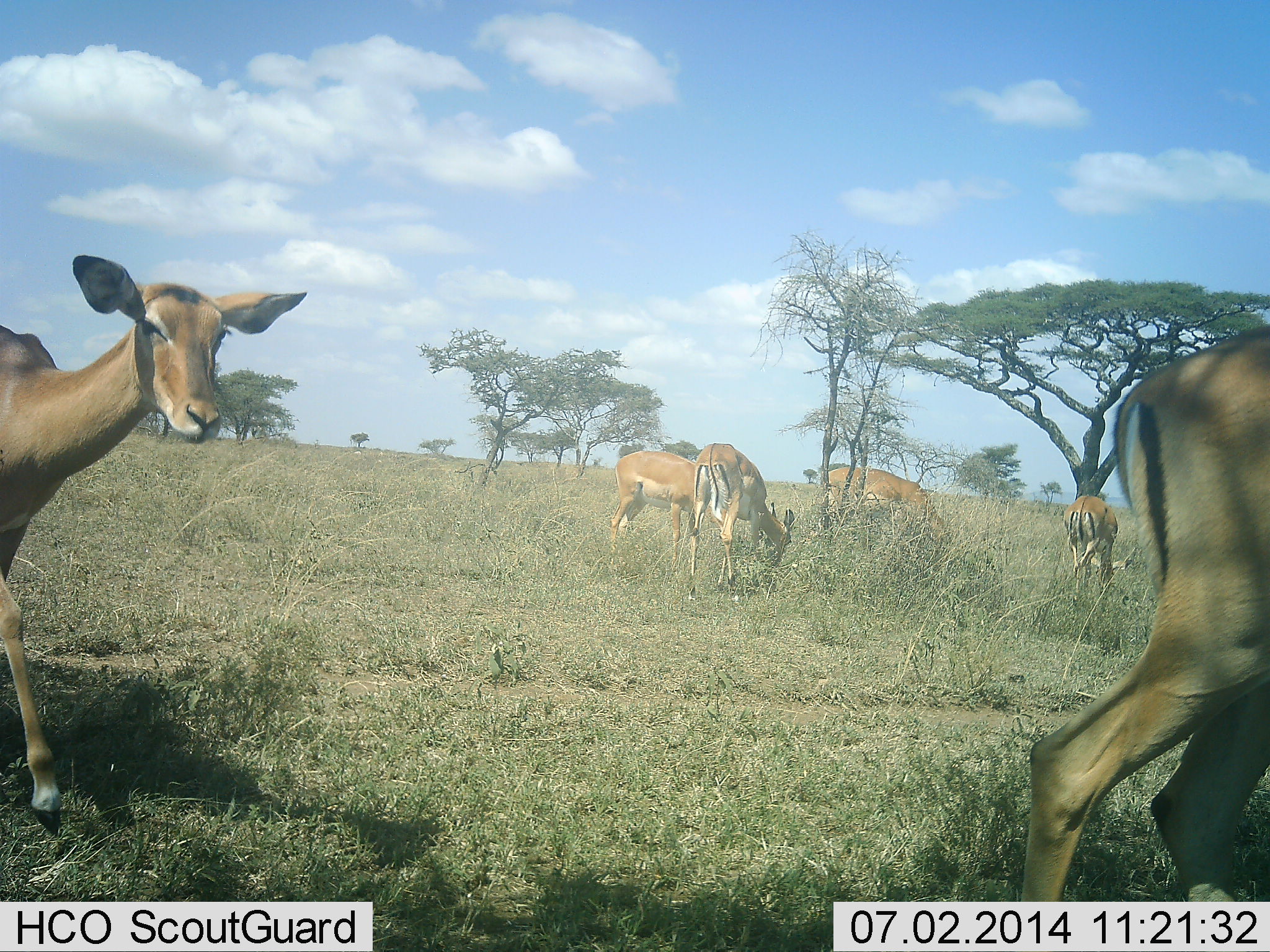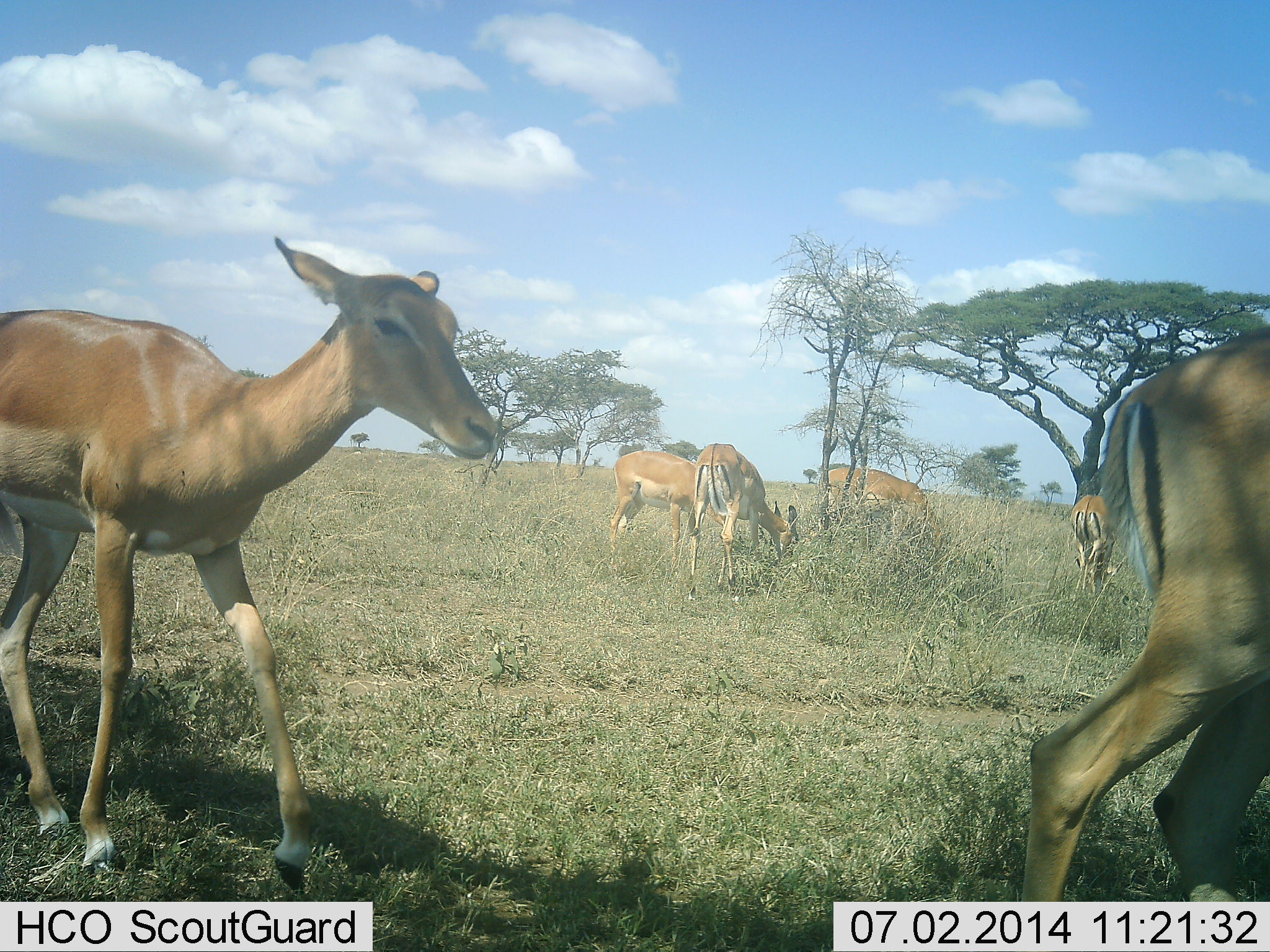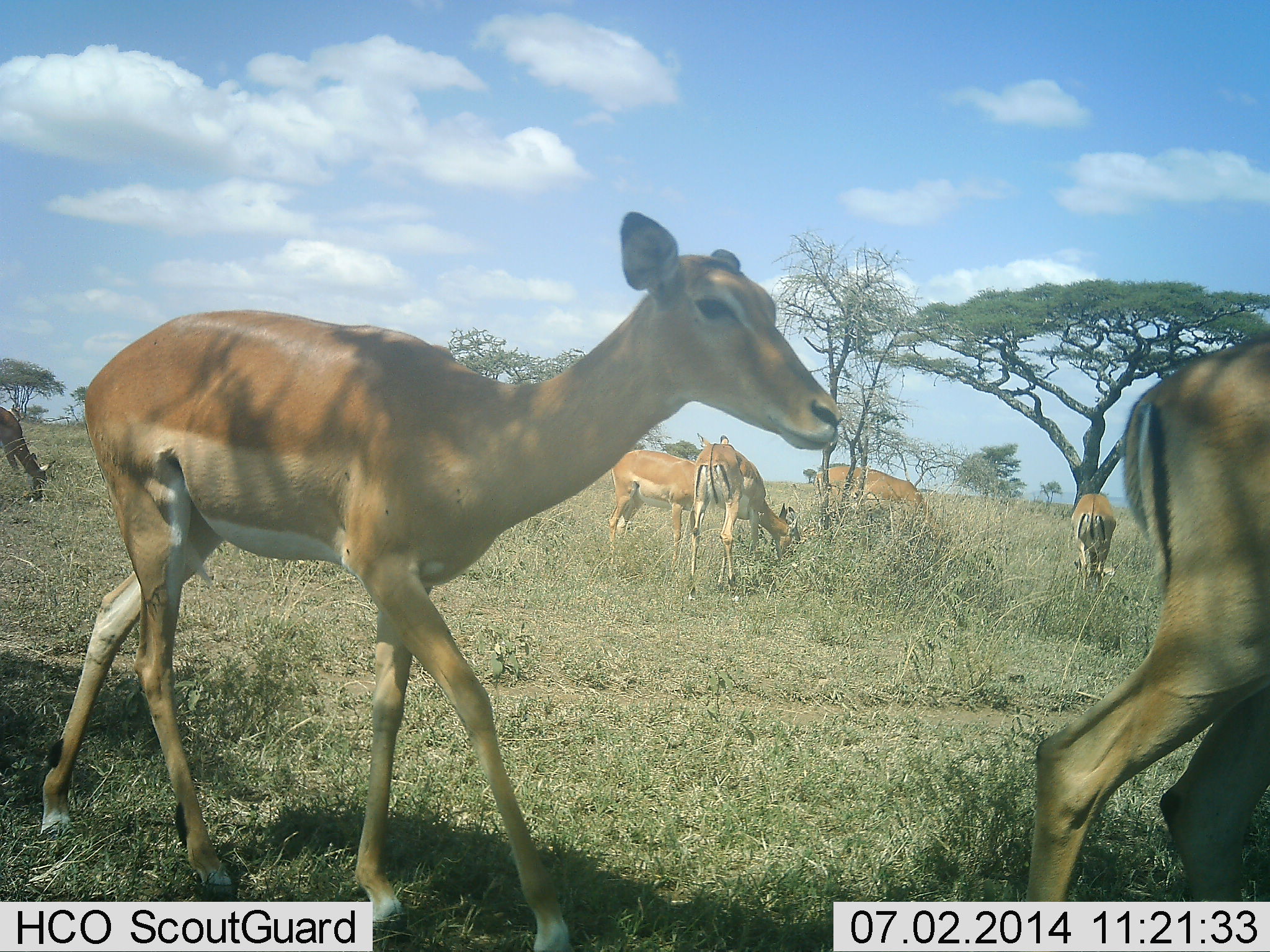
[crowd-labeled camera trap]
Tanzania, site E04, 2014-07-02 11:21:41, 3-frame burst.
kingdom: Animalia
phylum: Chordata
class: Mammalia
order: Artiodactyla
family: Bovidae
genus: Aepyceros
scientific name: Aepyceros melampus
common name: impala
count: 7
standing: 20%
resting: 0%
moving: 80%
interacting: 0%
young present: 0%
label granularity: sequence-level